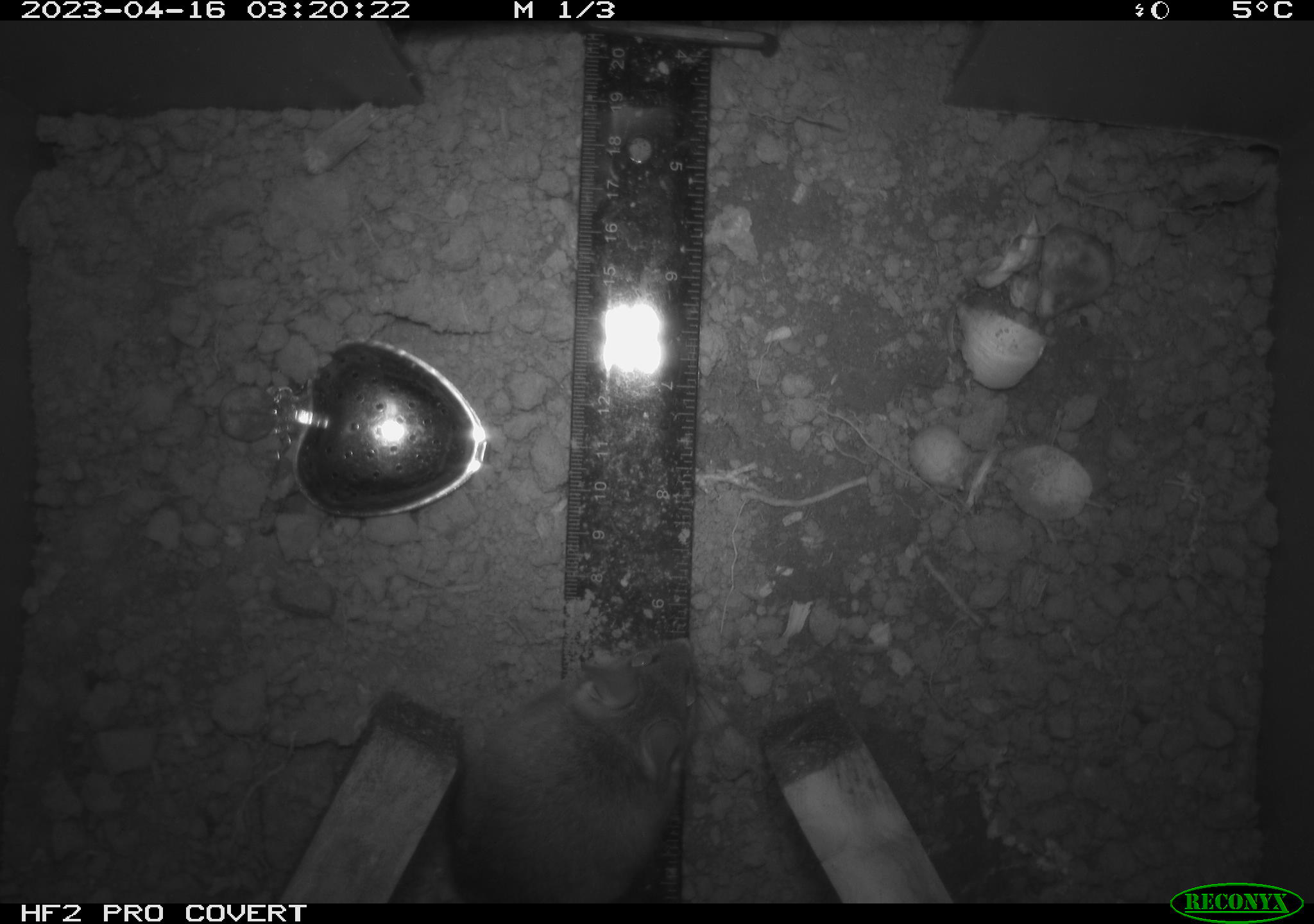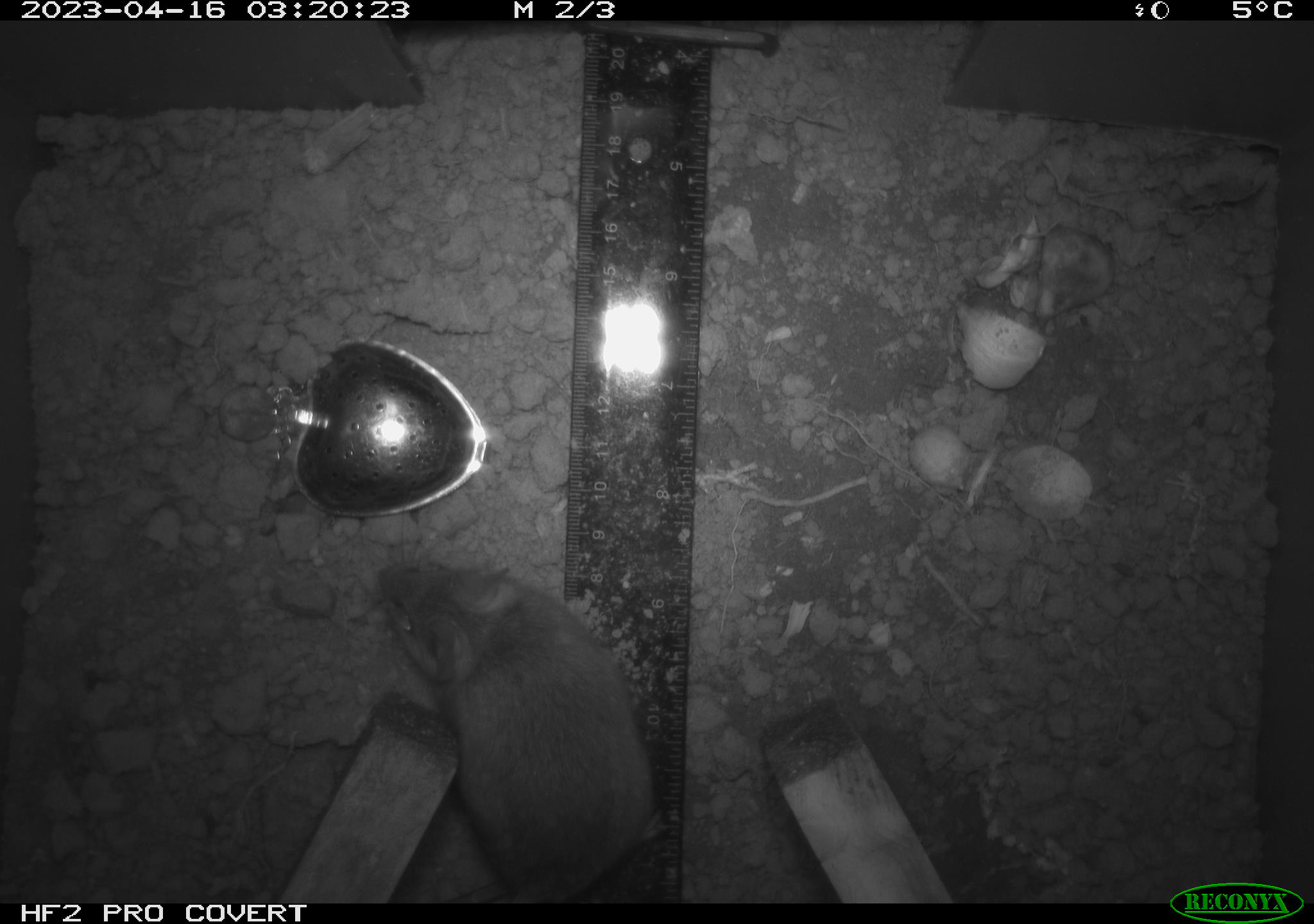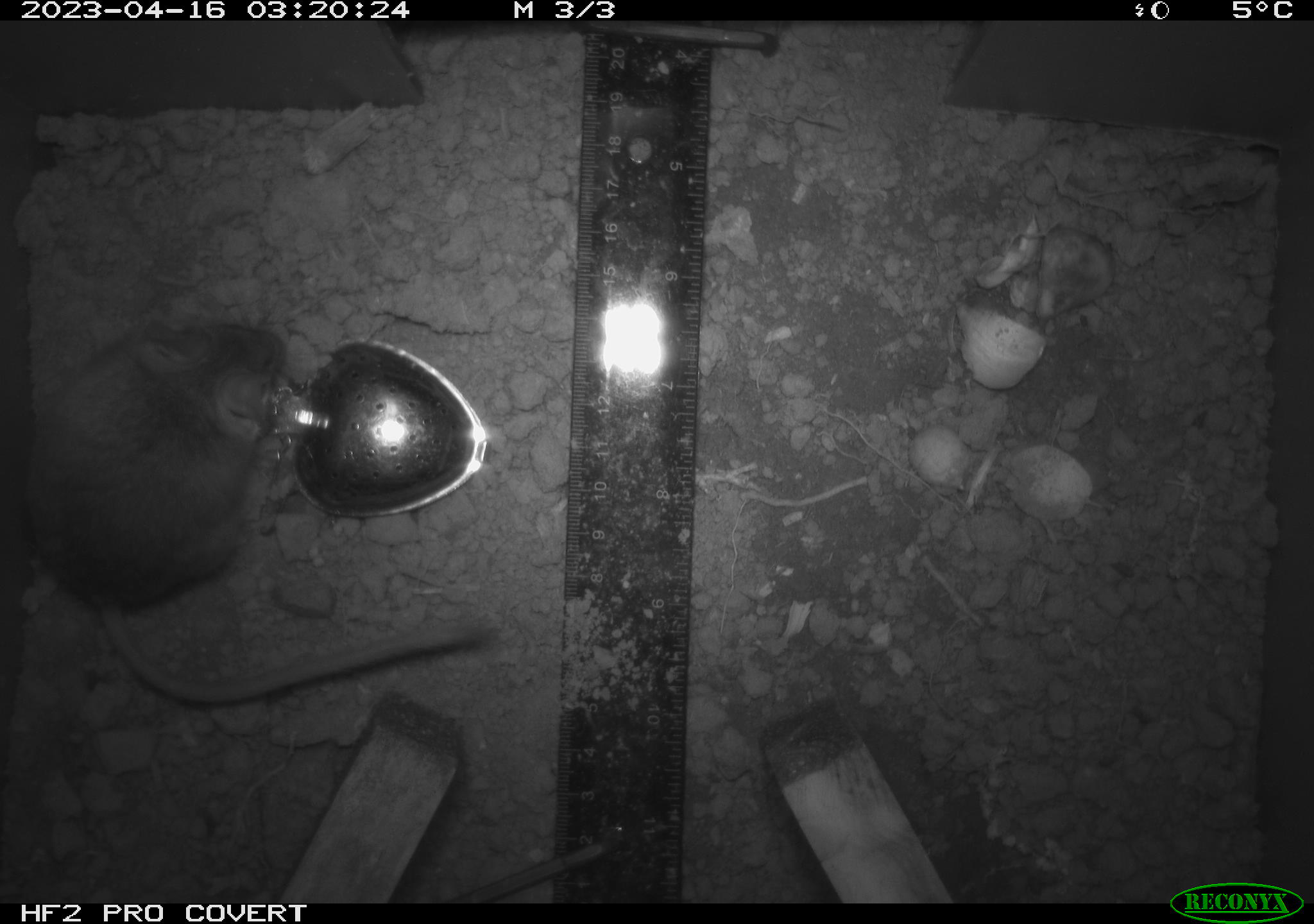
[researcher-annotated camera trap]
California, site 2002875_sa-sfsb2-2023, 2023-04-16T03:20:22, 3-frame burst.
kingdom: Animalia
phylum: Chordata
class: Mammalia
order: Rodentia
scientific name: Rodentia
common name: mouse species